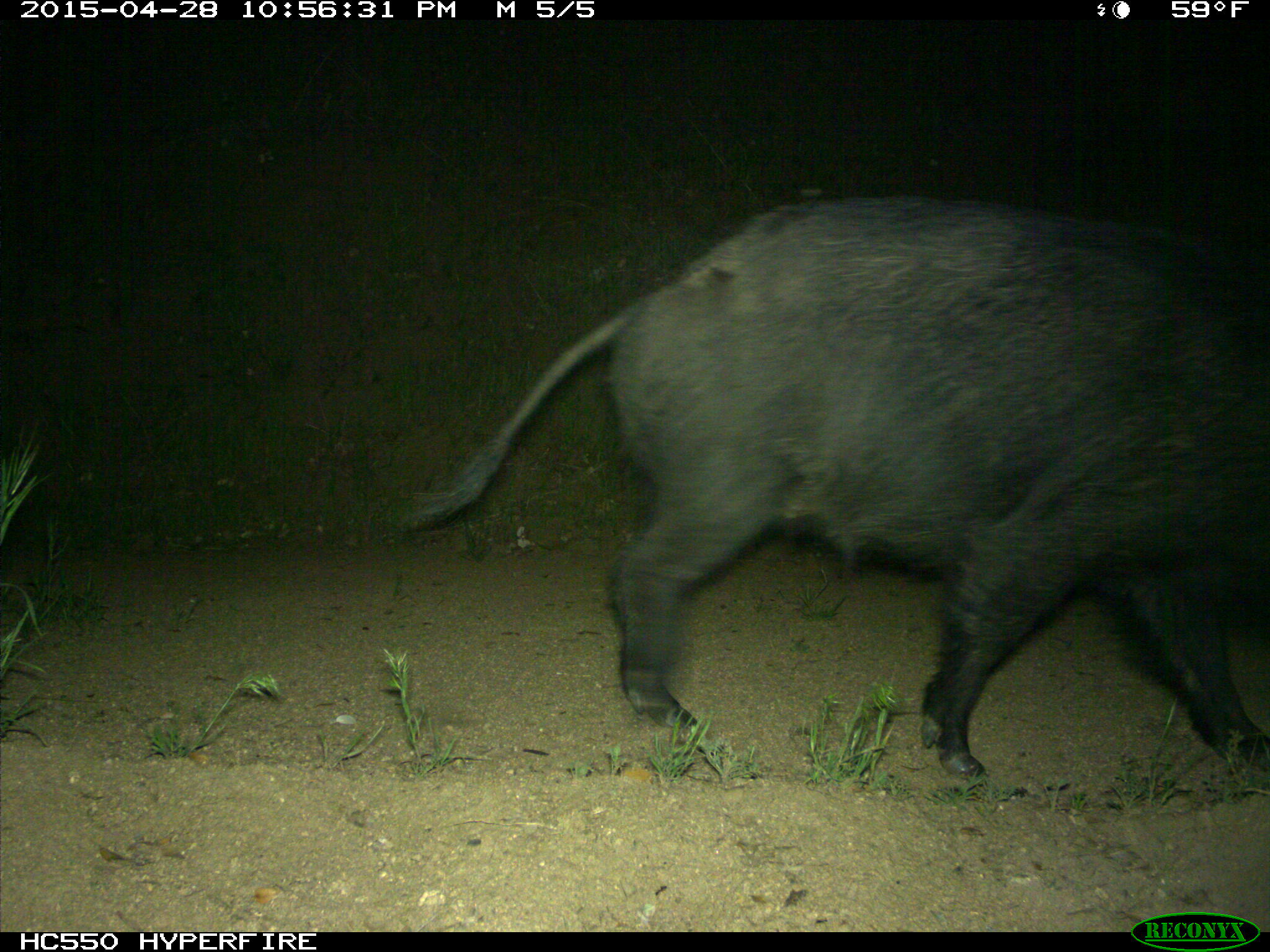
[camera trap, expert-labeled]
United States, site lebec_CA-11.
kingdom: Animalia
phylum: Chordata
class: Mammalia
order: Artiodactyla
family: Suidae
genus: Sus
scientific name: Sus scrofa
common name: wild boar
Sus scrofa (wild boar).